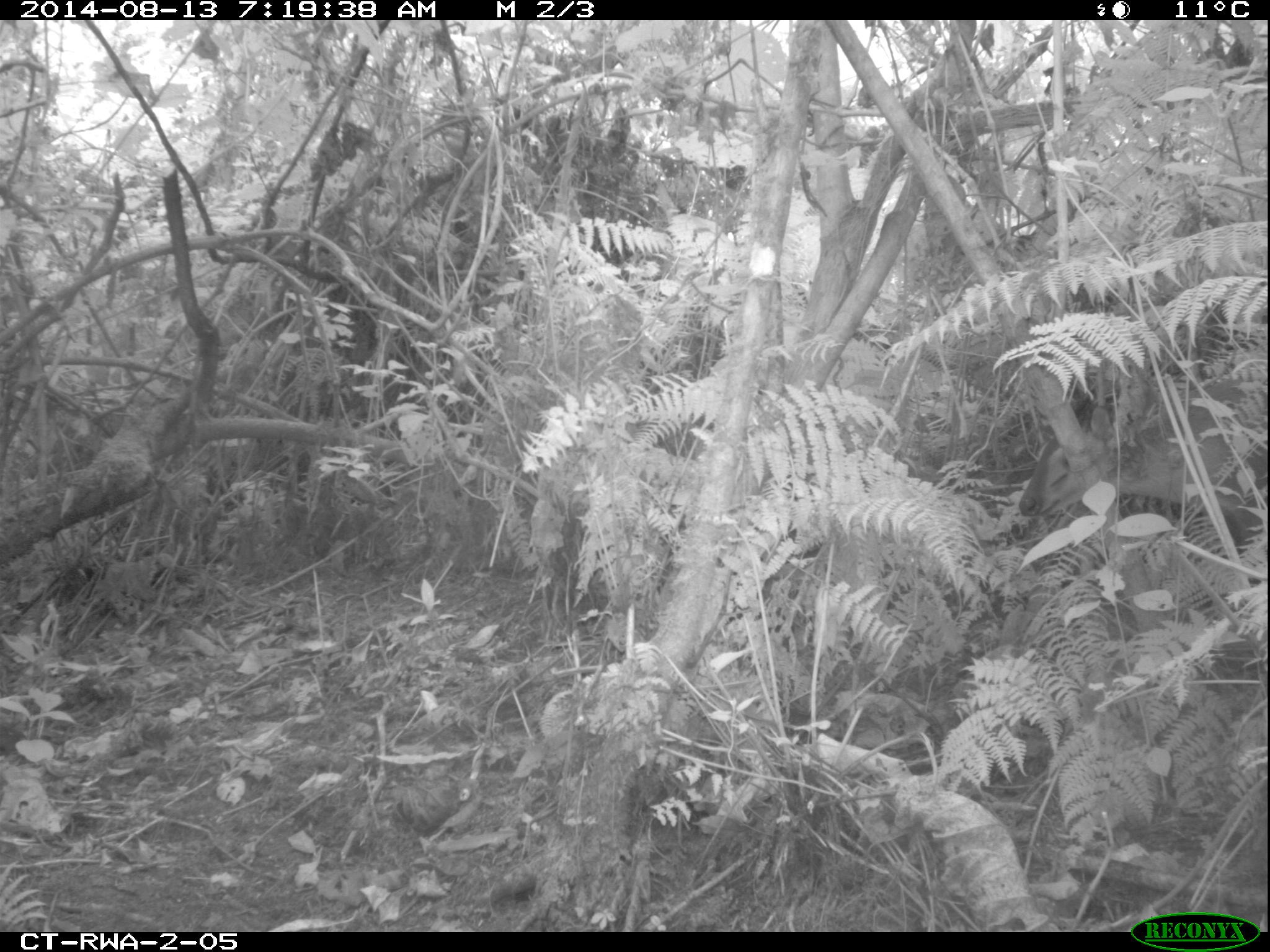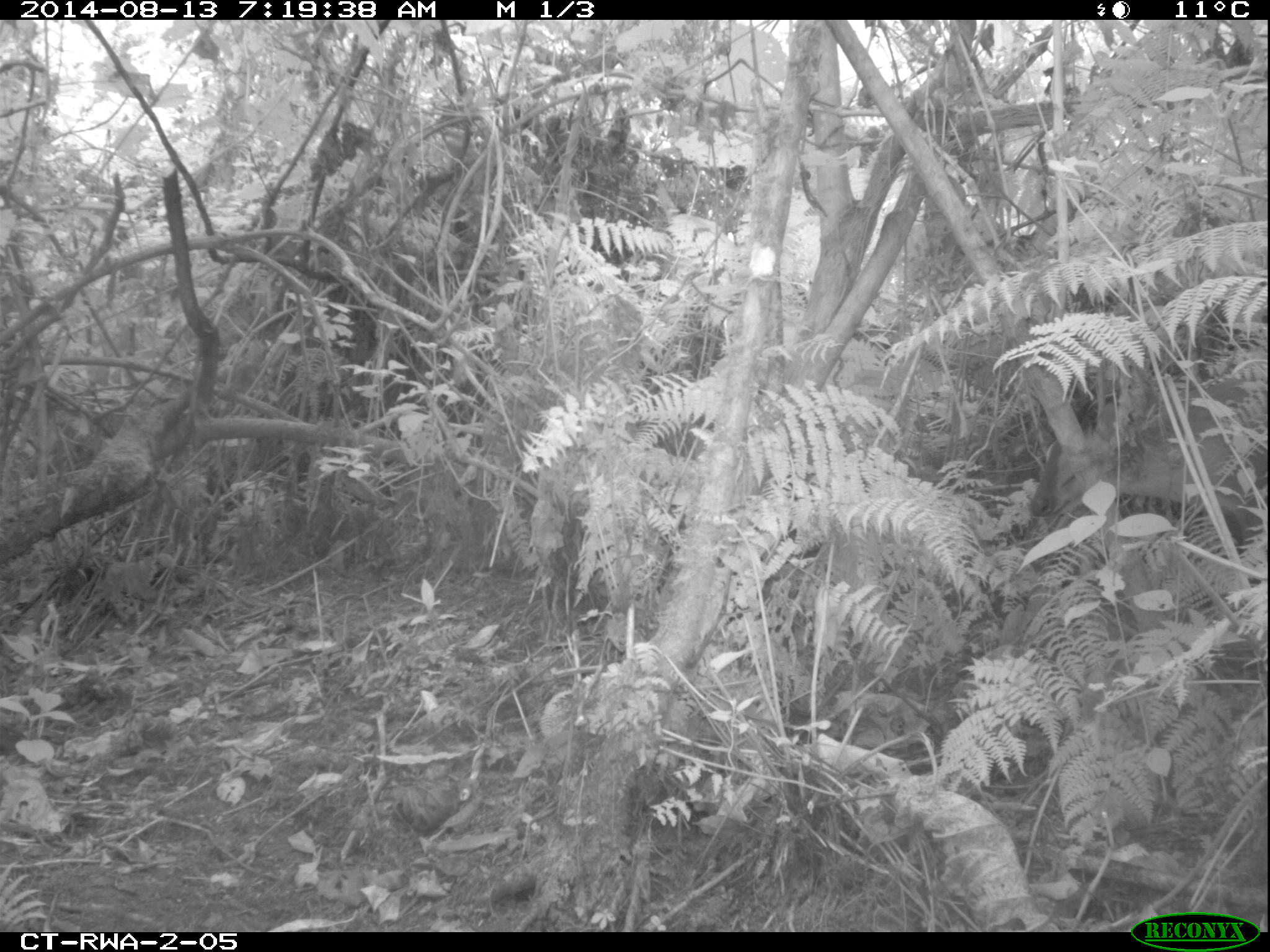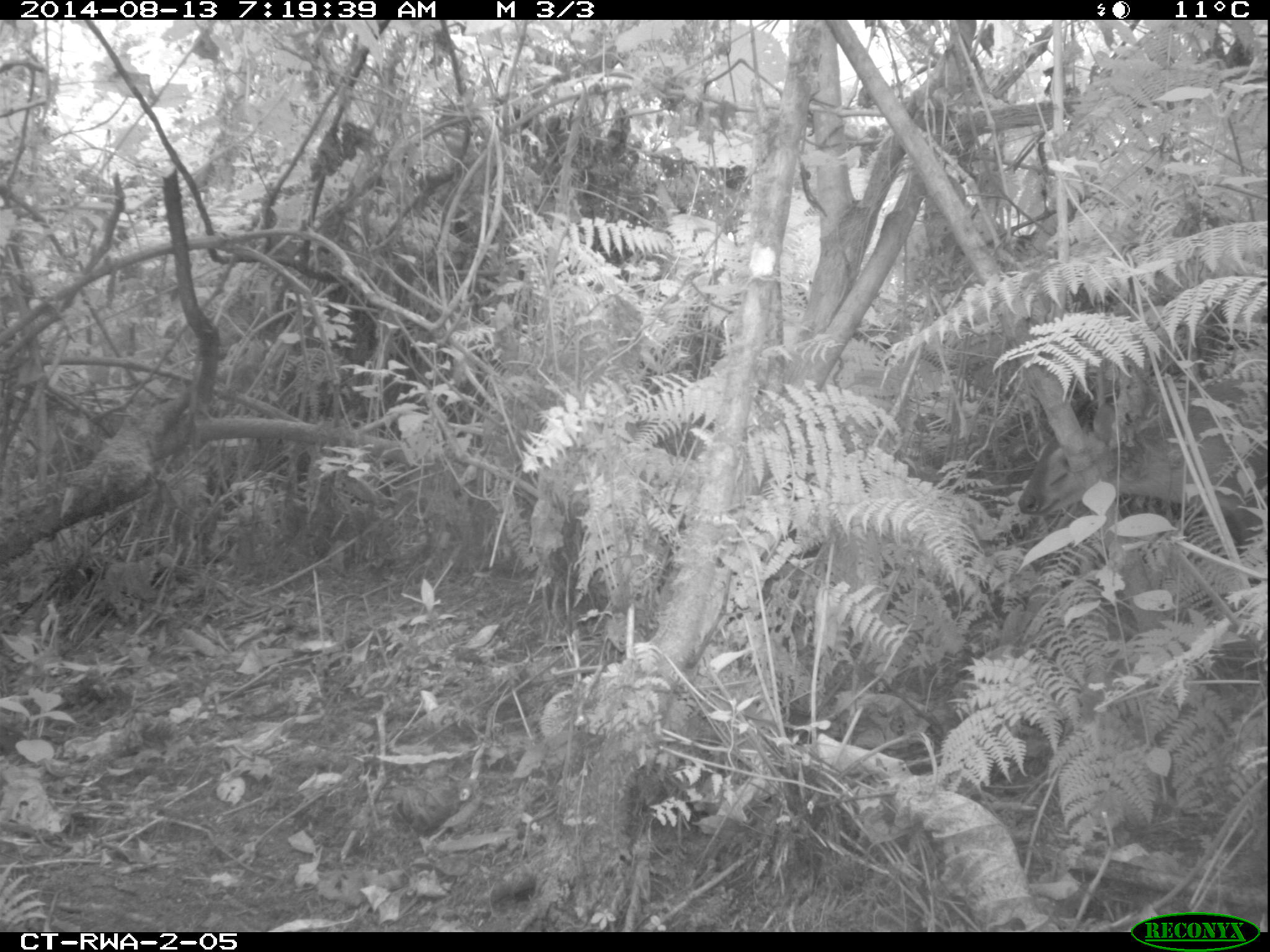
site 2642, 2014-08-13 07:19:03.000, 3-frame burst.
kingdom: Animalia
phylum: Chordata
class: Mammalia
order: Artiodactyla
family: Bovidae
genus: Cephalophus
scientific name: Cephalophus nigrifrons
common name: black-fronted duiker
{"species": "Cephalophus nigrifrons (black-fronted duiker)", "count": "2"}